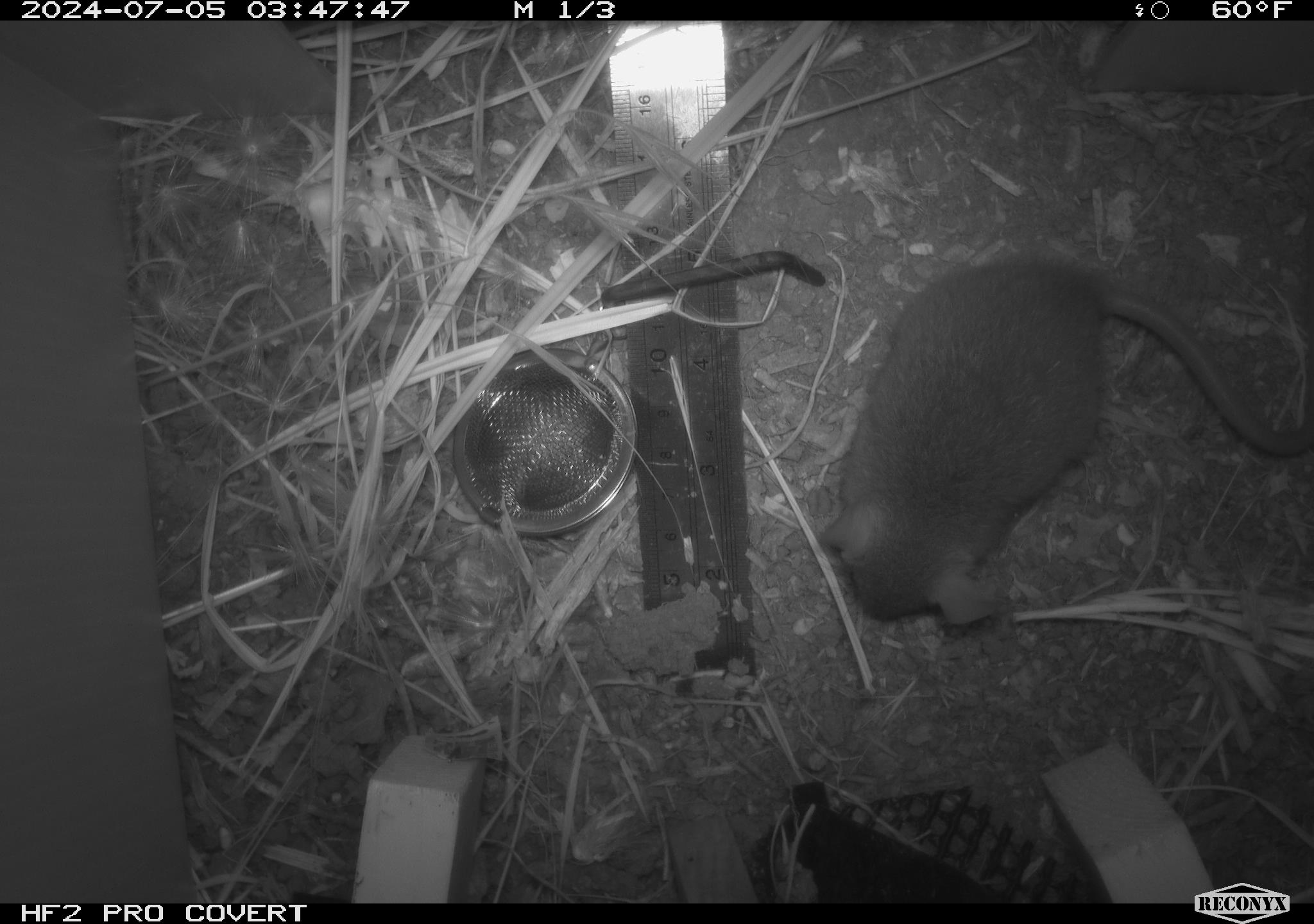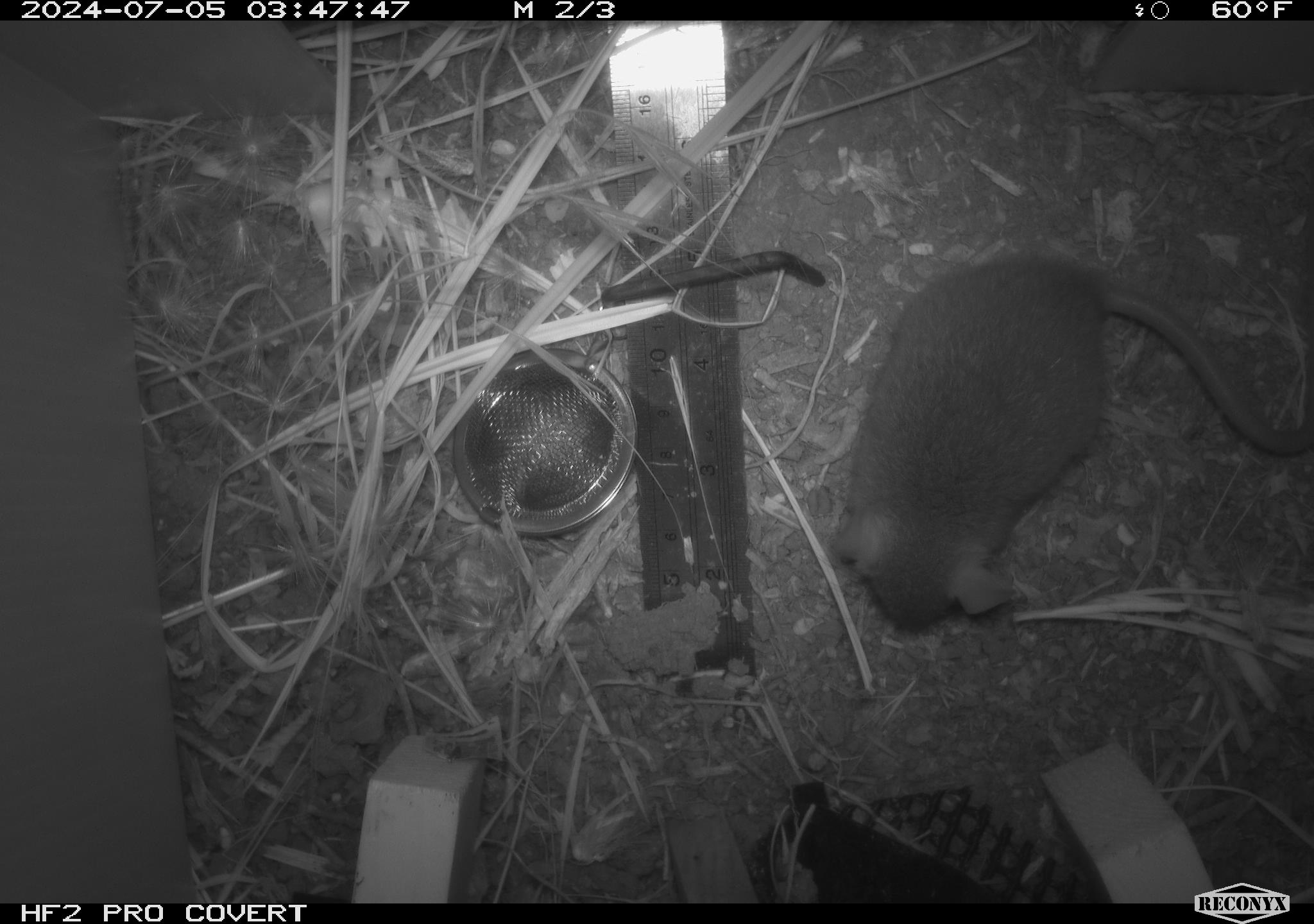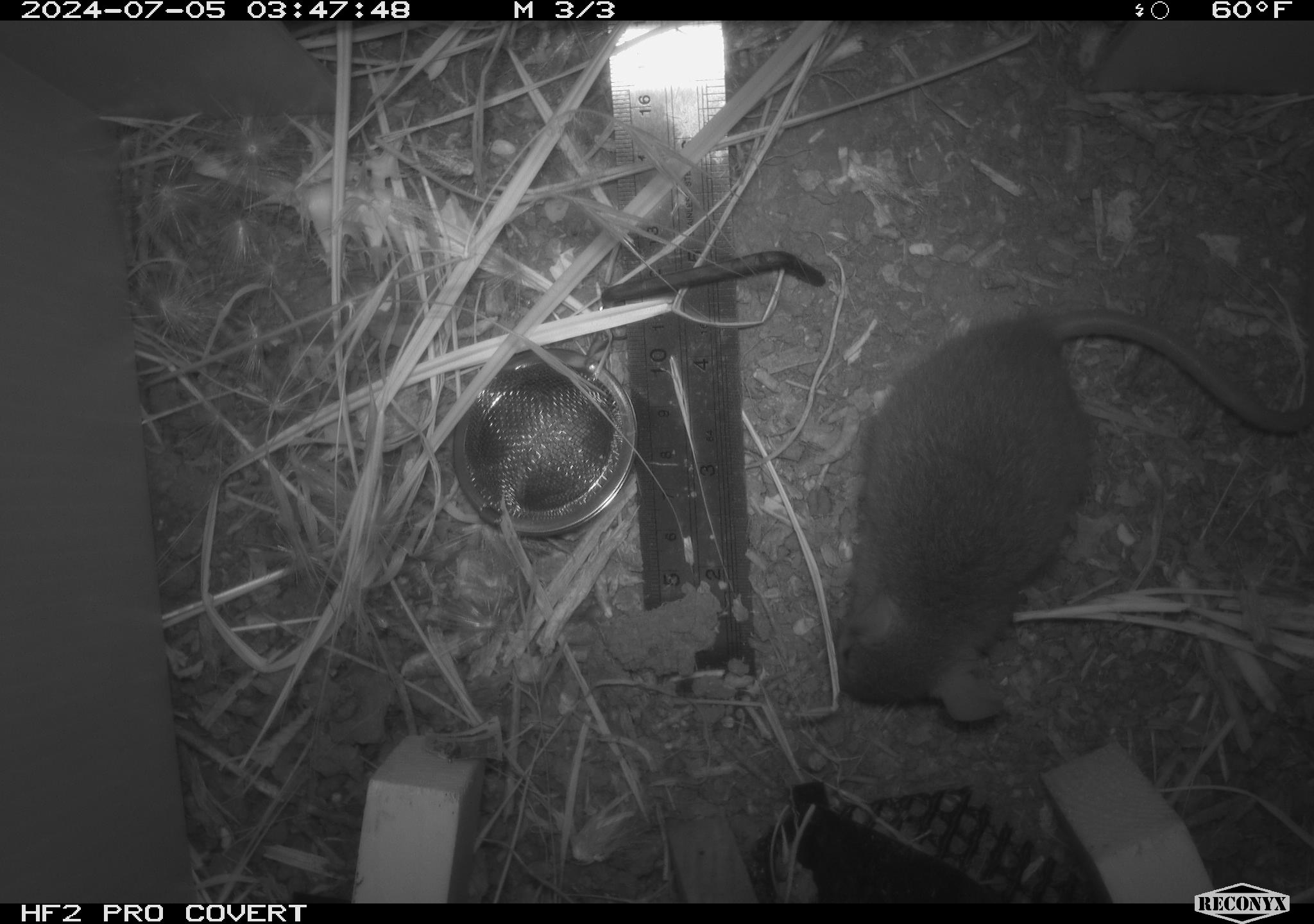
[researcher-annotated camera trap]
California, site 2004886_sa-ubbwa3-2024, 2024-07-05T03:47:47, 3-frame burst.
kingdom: Animalia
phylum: Chordata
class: Mammalia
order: Rodentia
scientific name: Rodentia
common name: mouse species